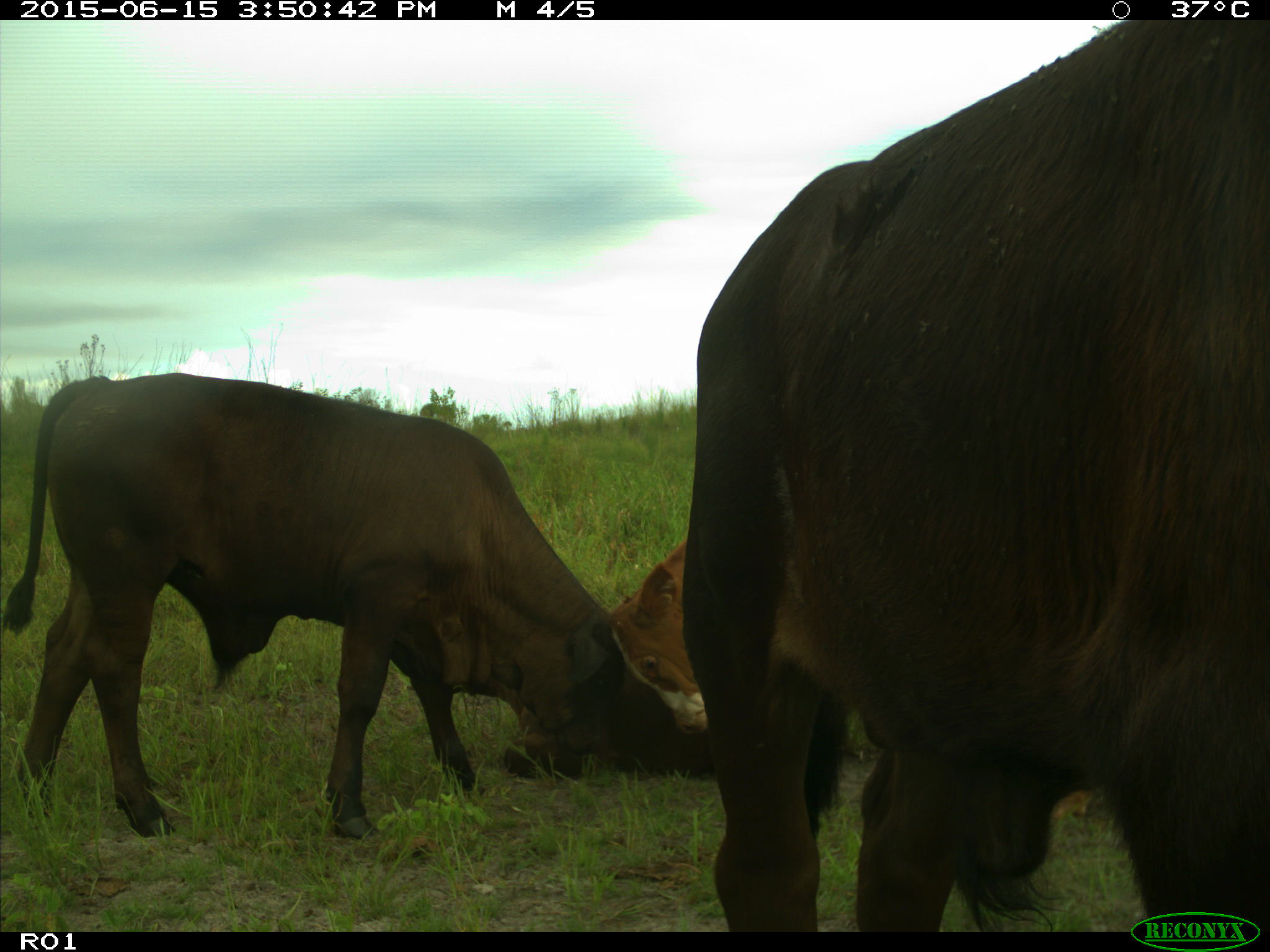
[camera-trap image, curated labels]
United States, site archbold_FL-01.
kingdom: Animalia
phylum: Chordata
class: Mammalia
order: Artiodactyla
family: Bovidae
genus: Bos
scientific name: Bos taurus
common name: domestic cow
Bos taurus (domestic cow).